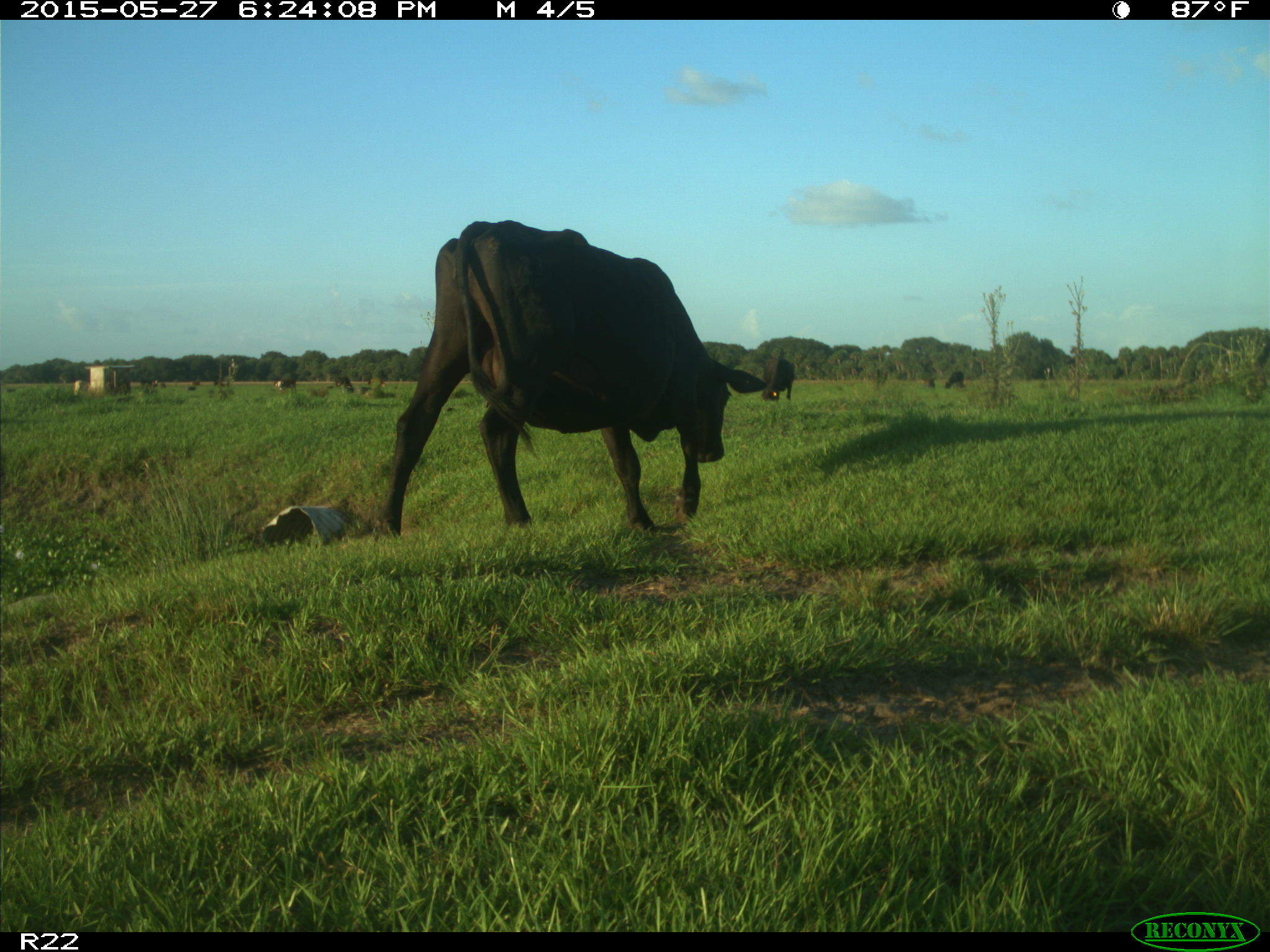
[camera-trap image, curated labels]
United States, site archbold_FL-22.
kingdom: Animalia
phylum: Chordata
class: Mammalia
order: Artiodactyla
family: Bovidae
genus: Bos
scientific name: Bos taurus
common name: domestic cow